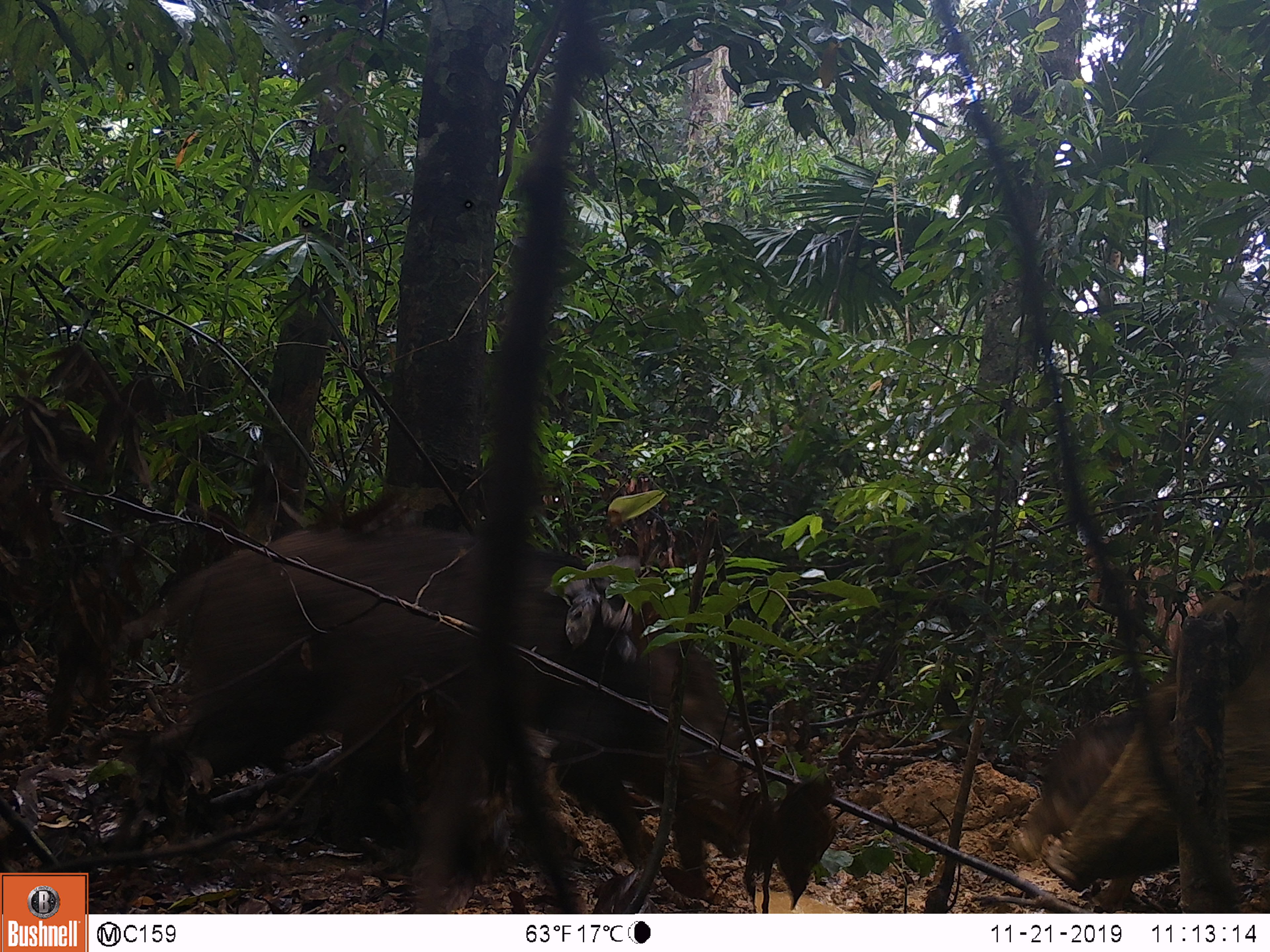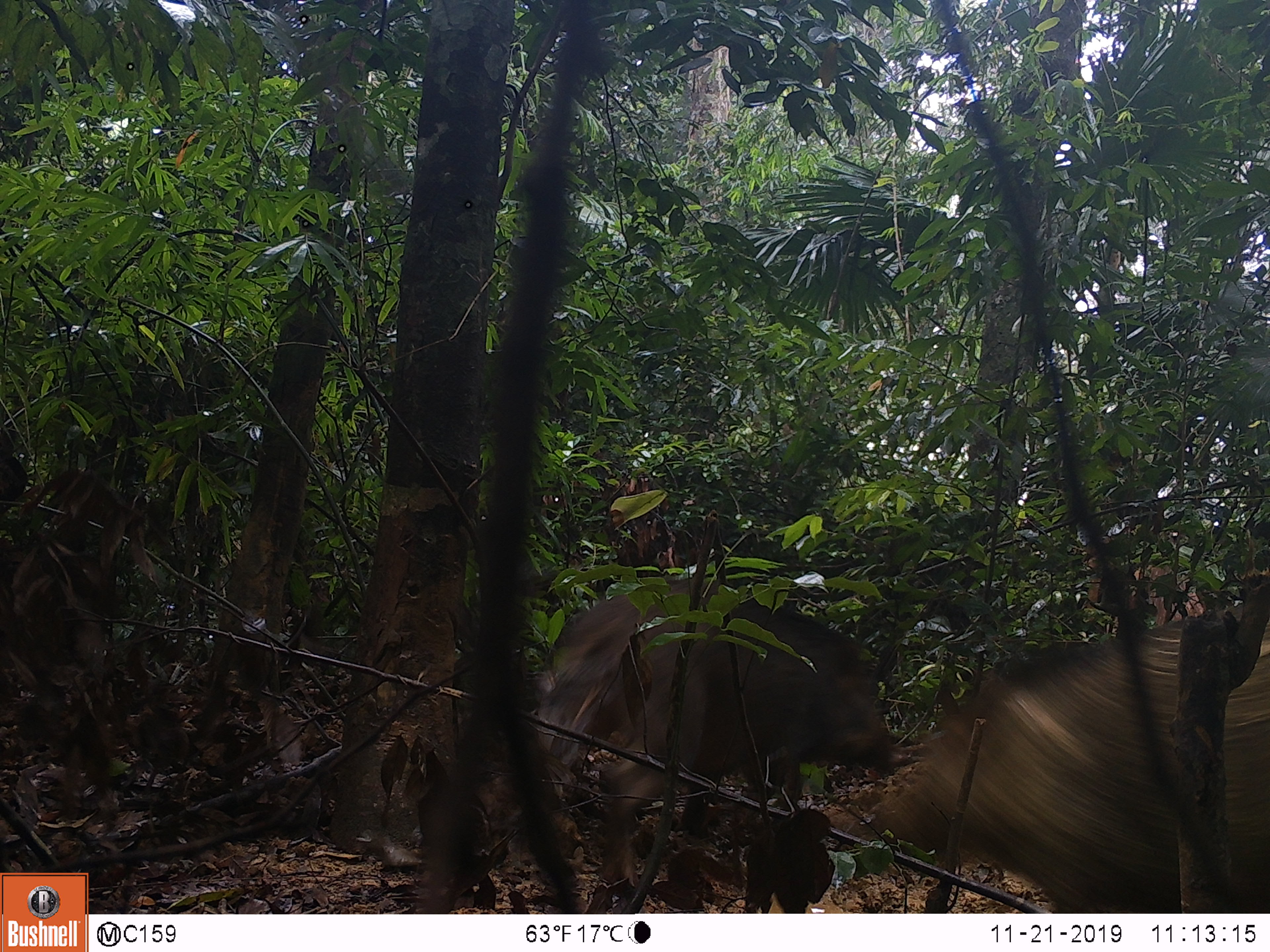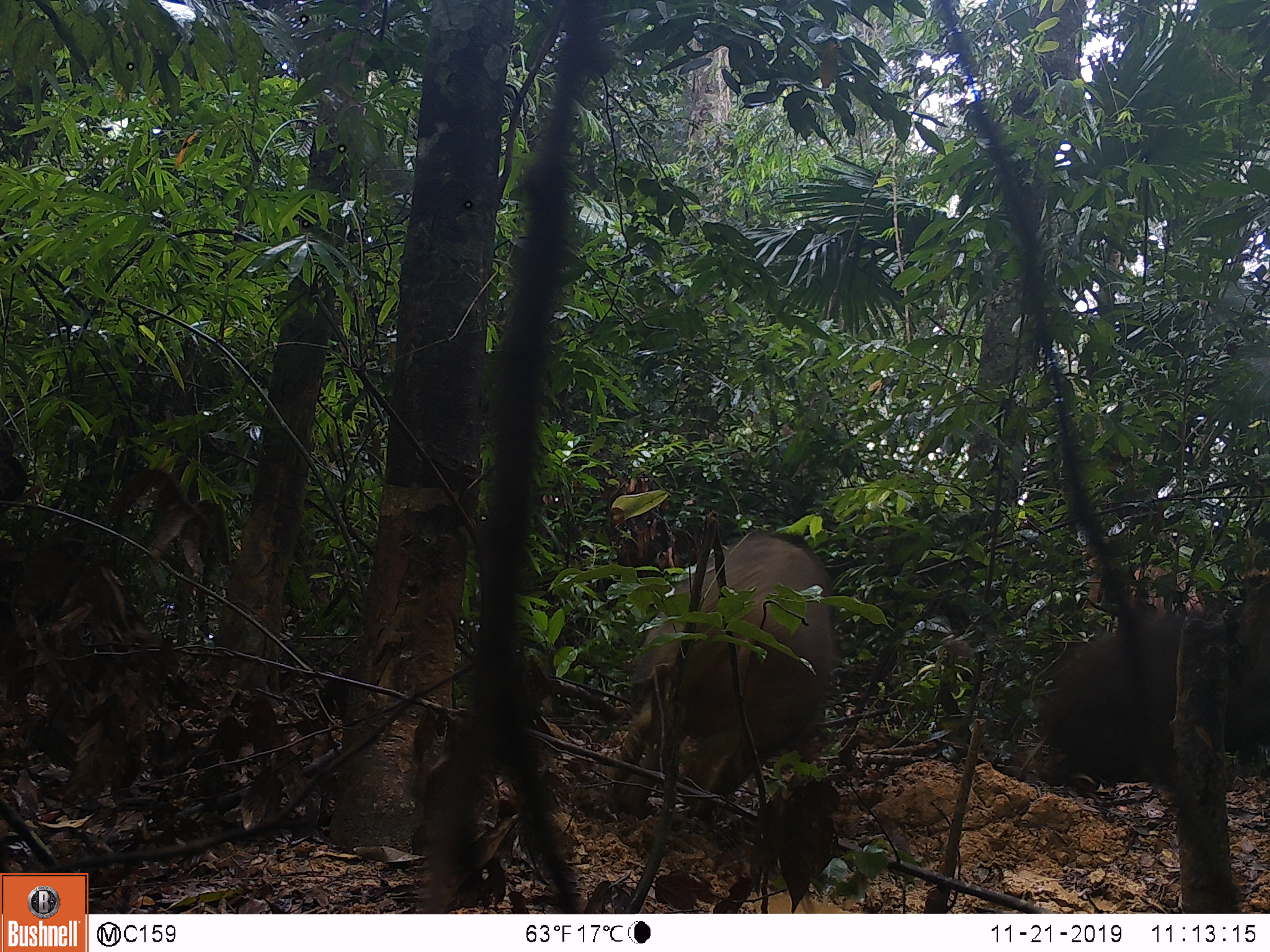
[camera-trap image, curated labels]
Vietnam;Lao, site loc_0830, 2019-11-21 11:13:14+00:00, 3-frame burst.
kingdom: Animalia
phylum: Chordata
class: Mammalia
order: Artiodactyla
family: Suidae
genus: Sus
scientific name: Sus scrofa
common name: eurasian wild pig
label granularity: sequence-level